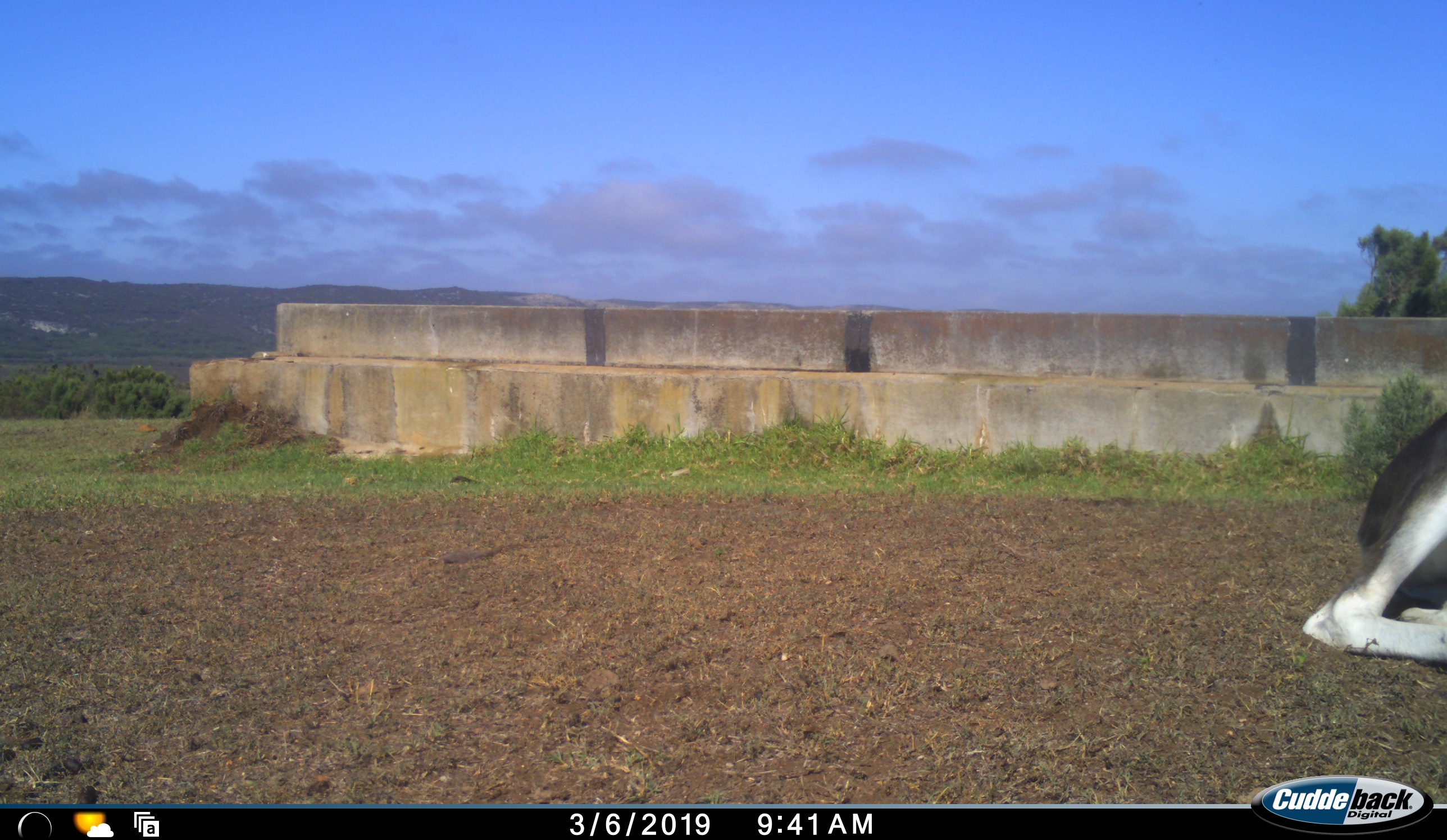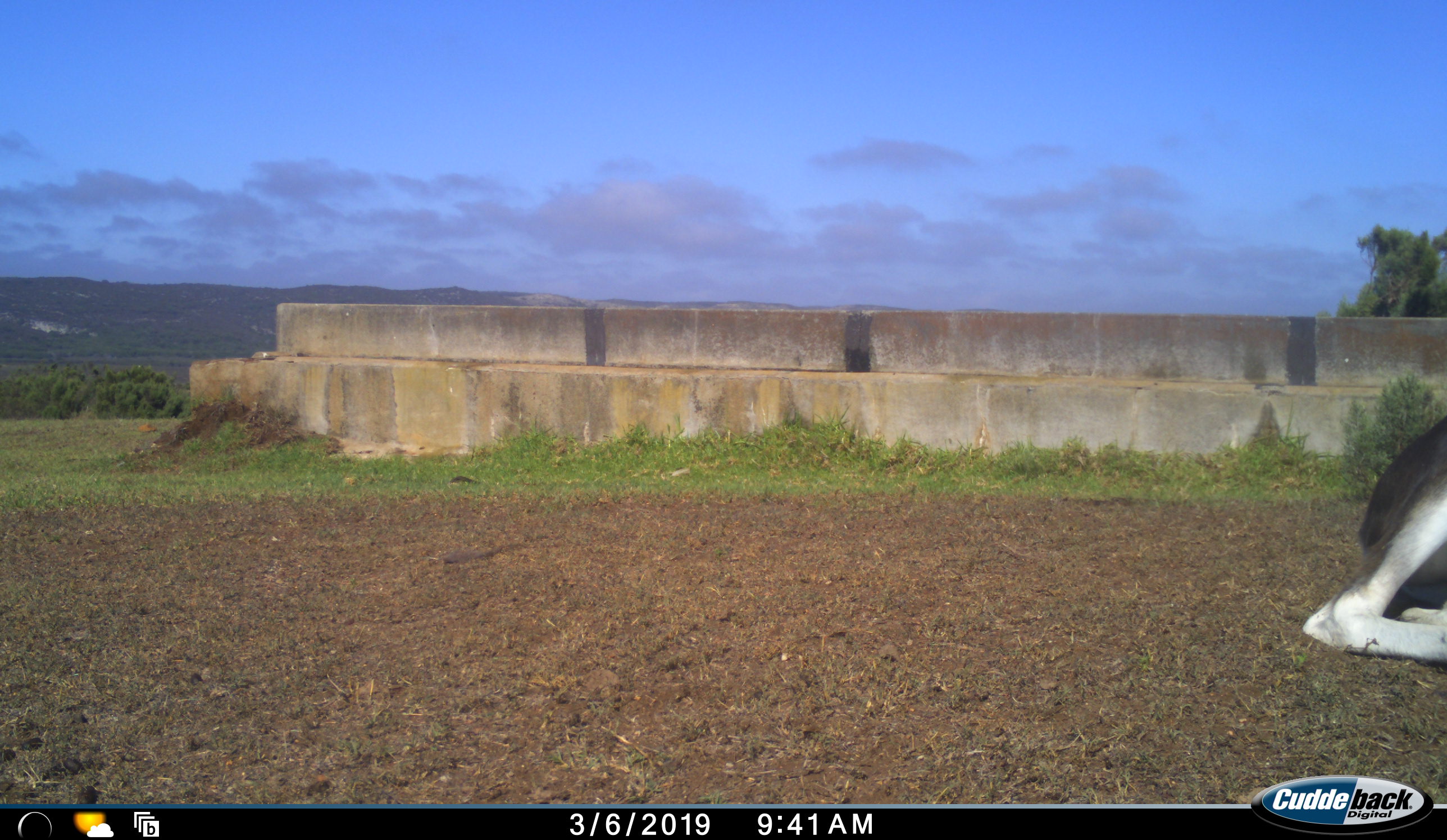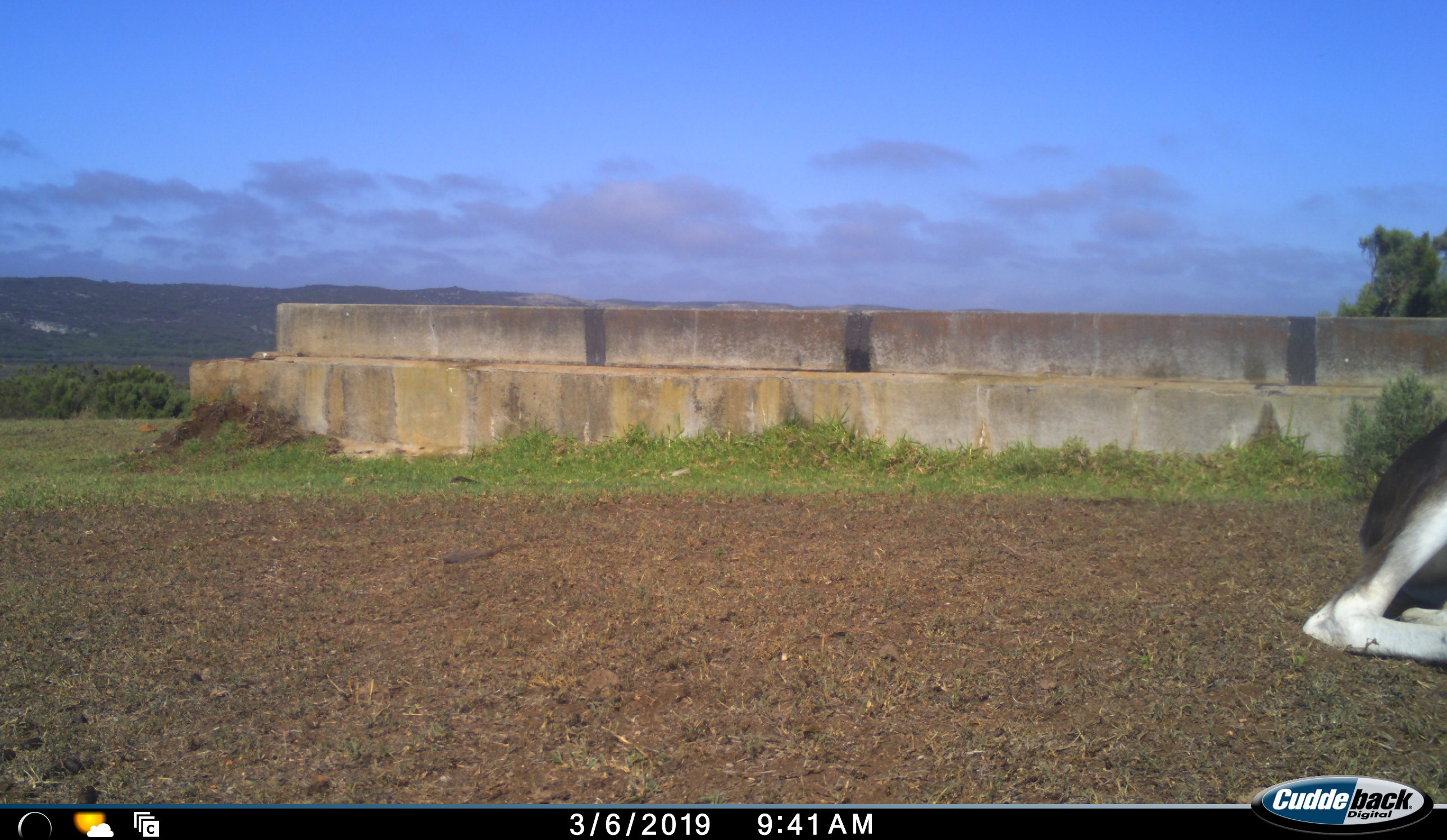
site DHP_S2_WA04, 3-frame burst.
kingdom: Animalia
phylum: Chordata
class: Mammalia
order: Artiodactyla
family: Bovidae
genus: Damaliscus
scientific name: Damaliscus pygargus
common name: bontebok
Bontebok (Damaliscus pygargus), count 1. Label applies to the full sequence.